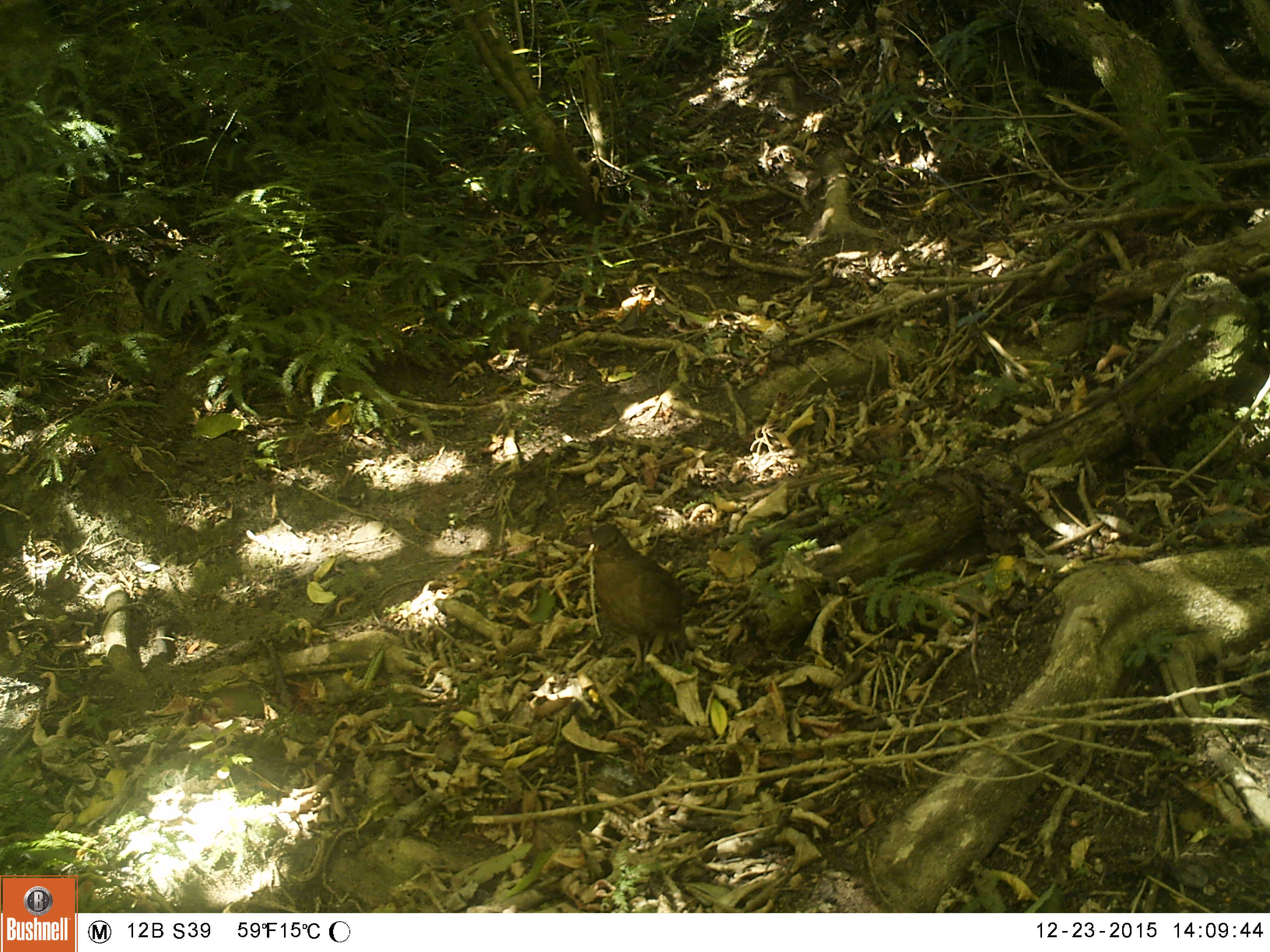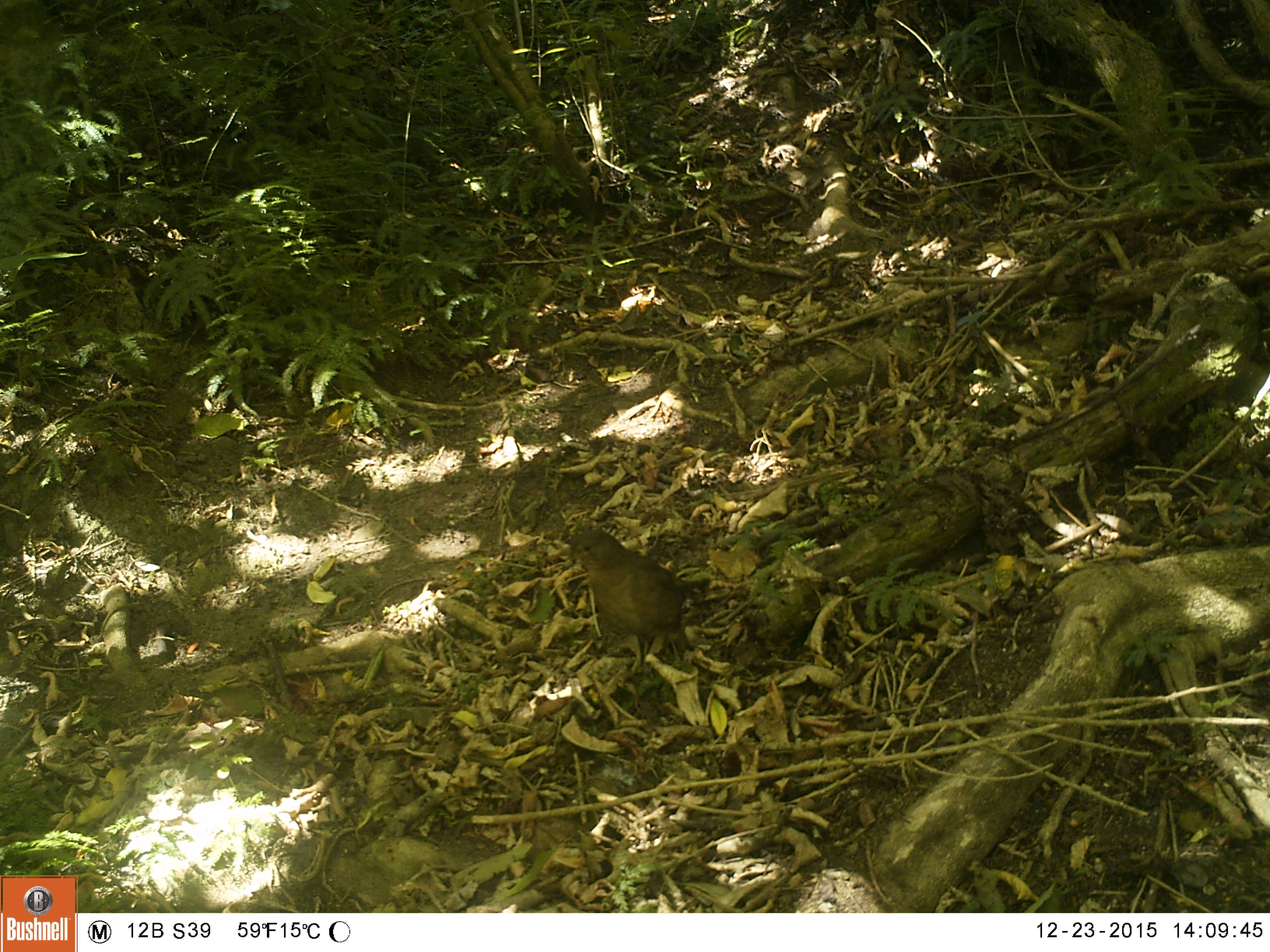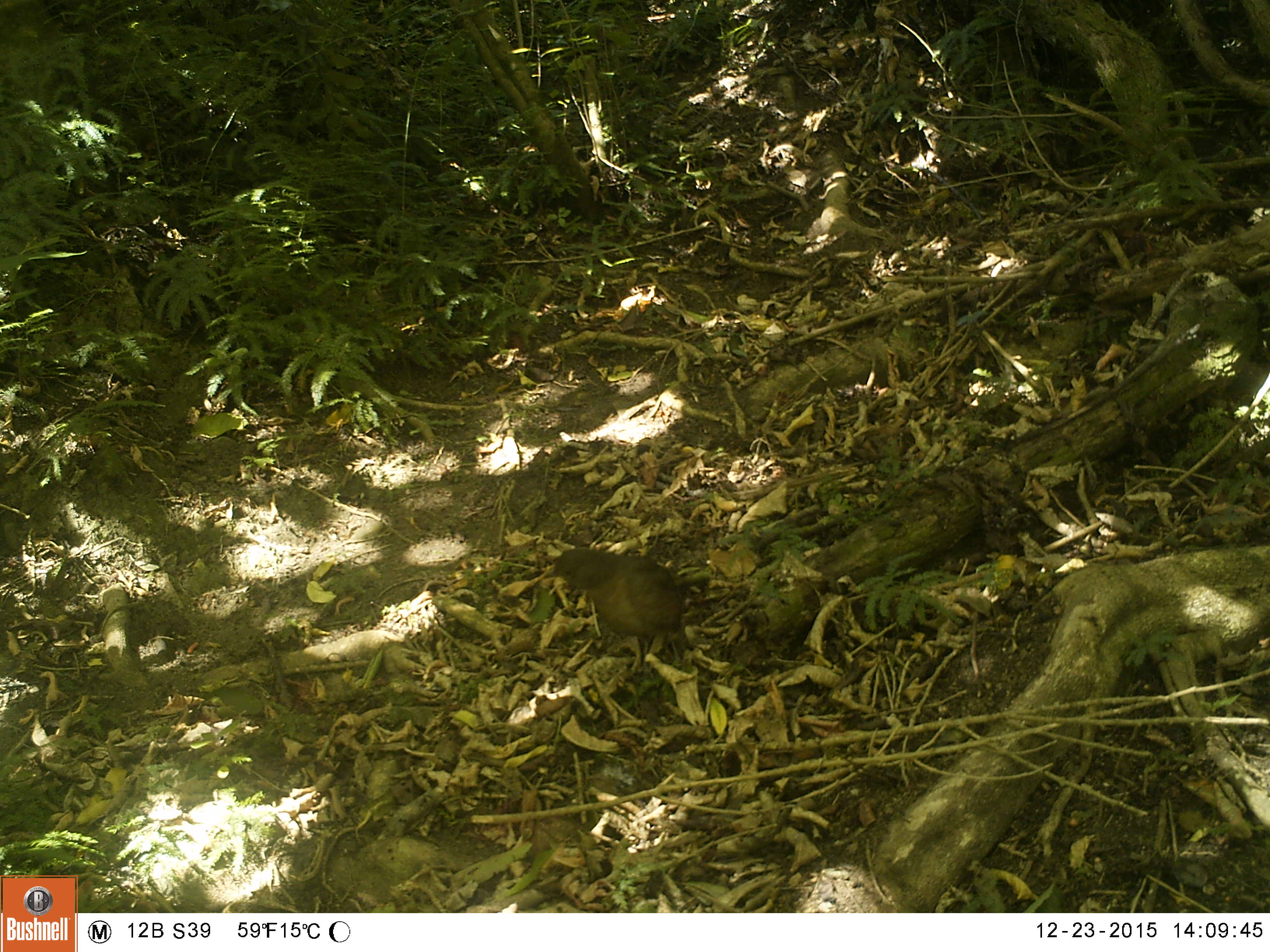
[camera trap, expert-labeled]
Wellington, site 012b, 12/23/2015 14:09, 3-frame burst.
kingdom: Animalia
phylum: Chordata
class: Aves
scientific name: Aves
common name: bird